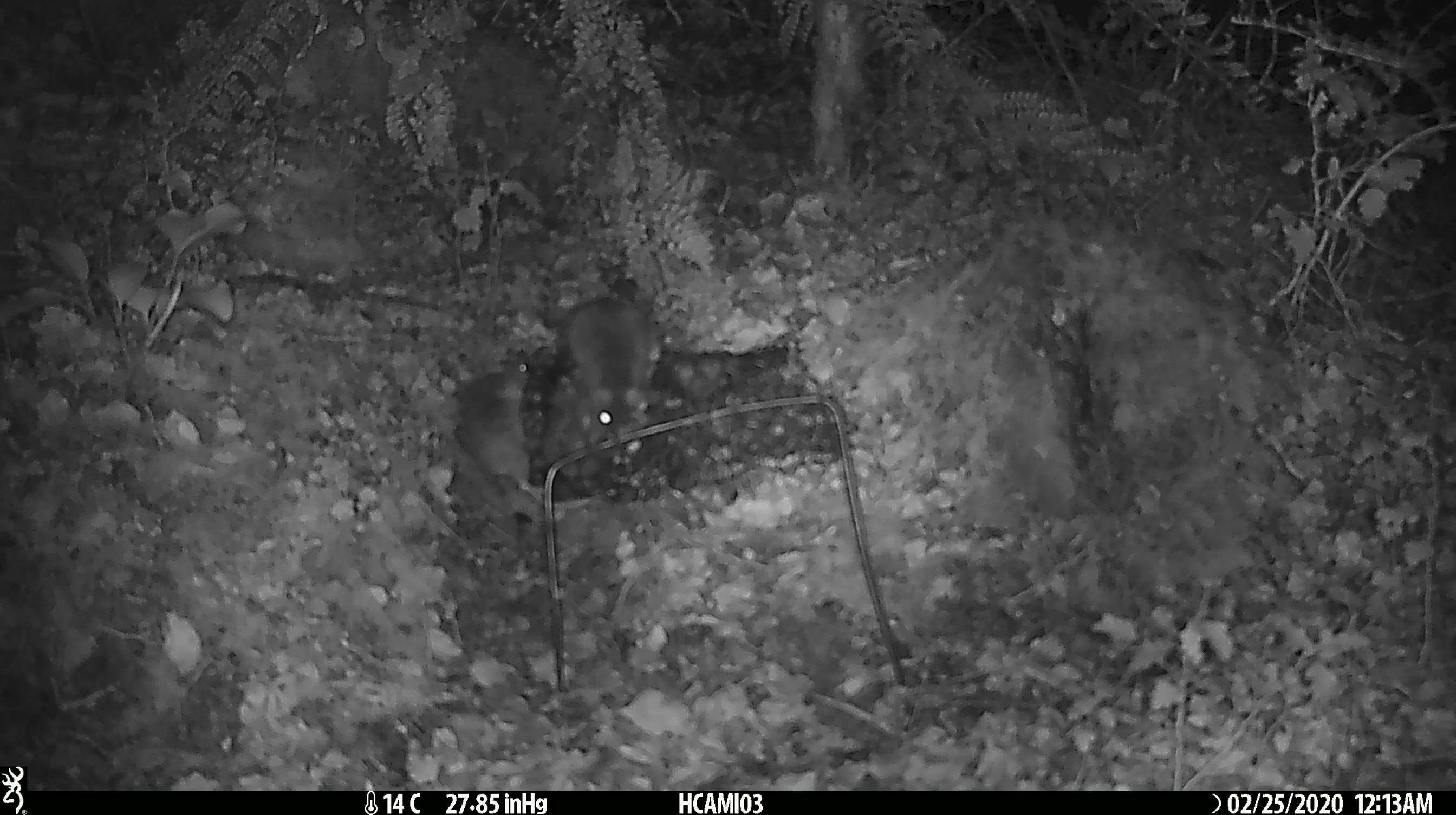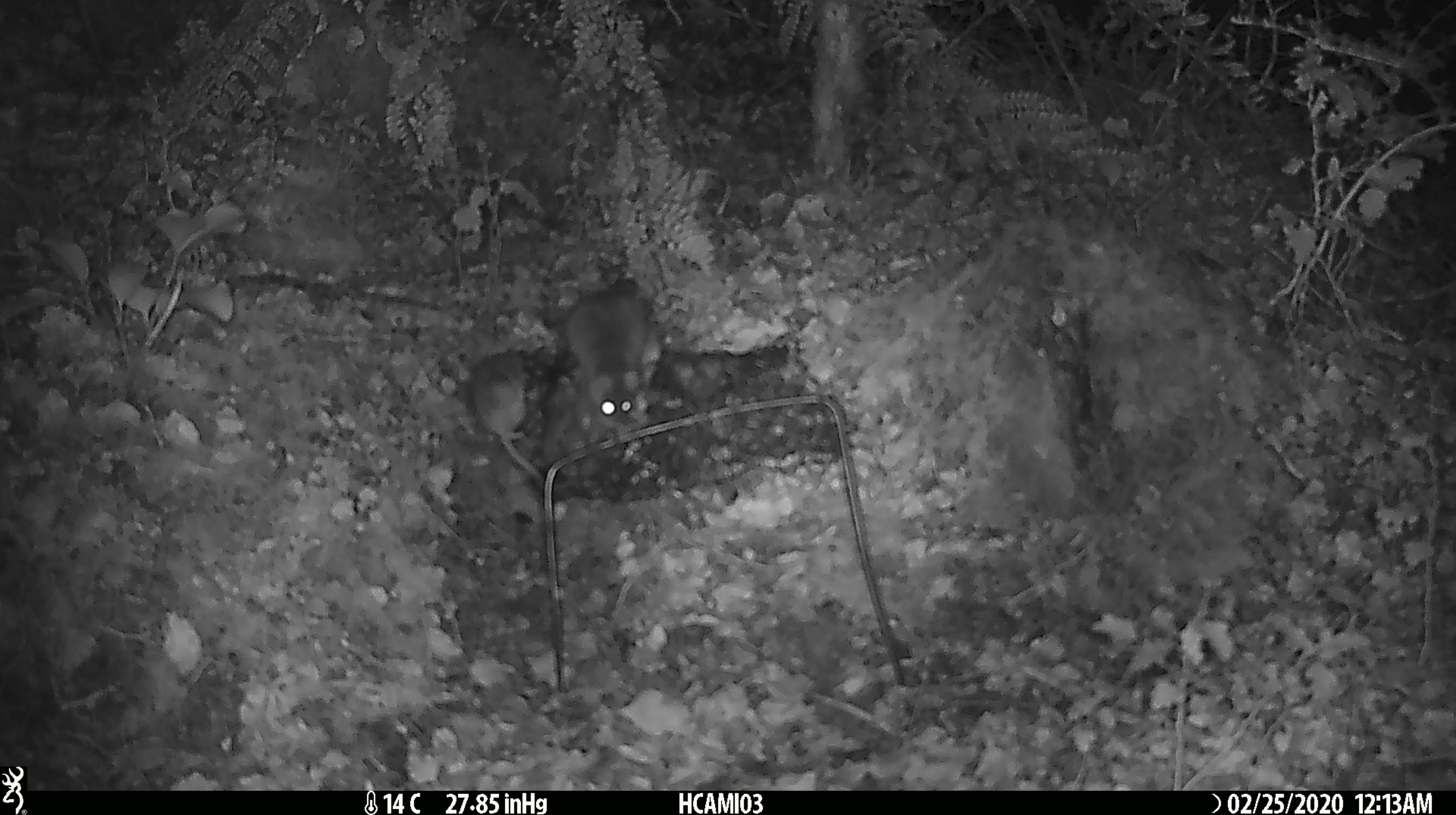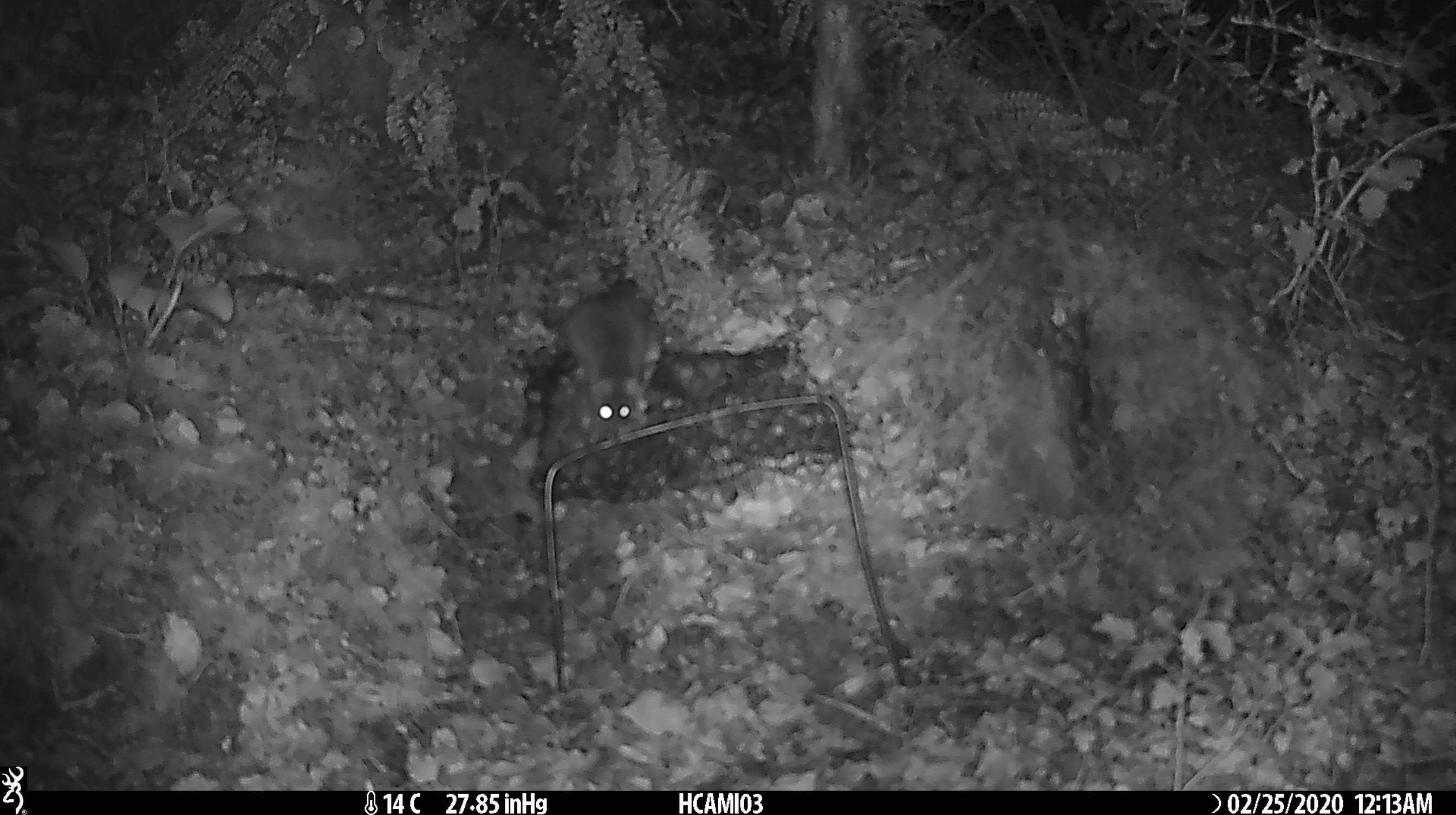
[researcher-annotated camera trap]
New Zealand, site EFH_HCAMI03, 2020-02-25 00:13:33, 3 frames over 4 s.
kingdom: Animalia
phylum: Chordata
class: Mammalia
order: Rodentia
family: Muridae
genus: Mus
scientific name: Mus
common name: mouse